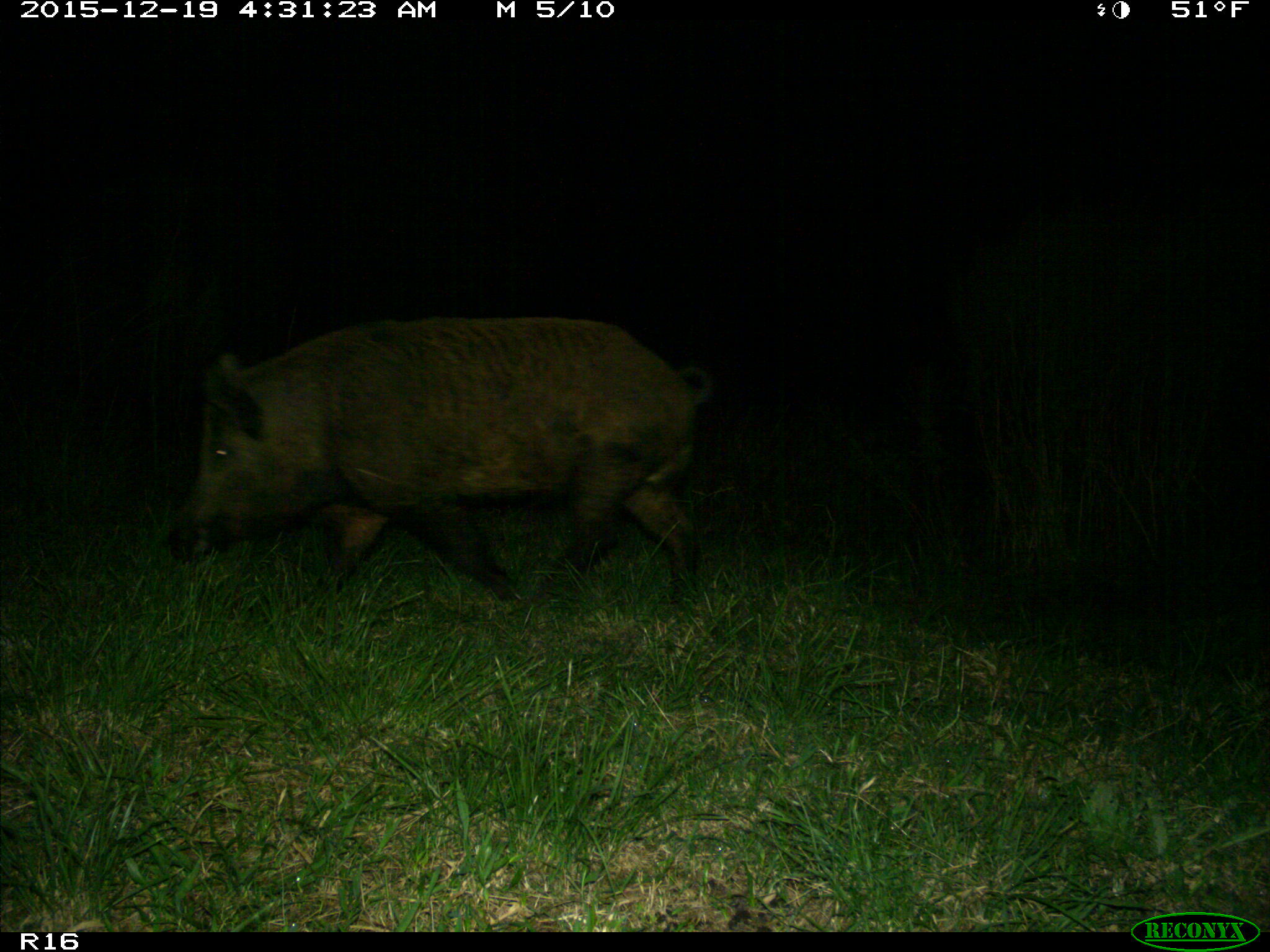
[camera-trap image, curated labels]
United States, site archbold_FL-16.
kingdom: Animalia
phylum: Chordata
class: Mammalia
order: Artiodactyla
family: Suidae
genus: Sus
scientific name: Sus scrofa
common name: wild boar